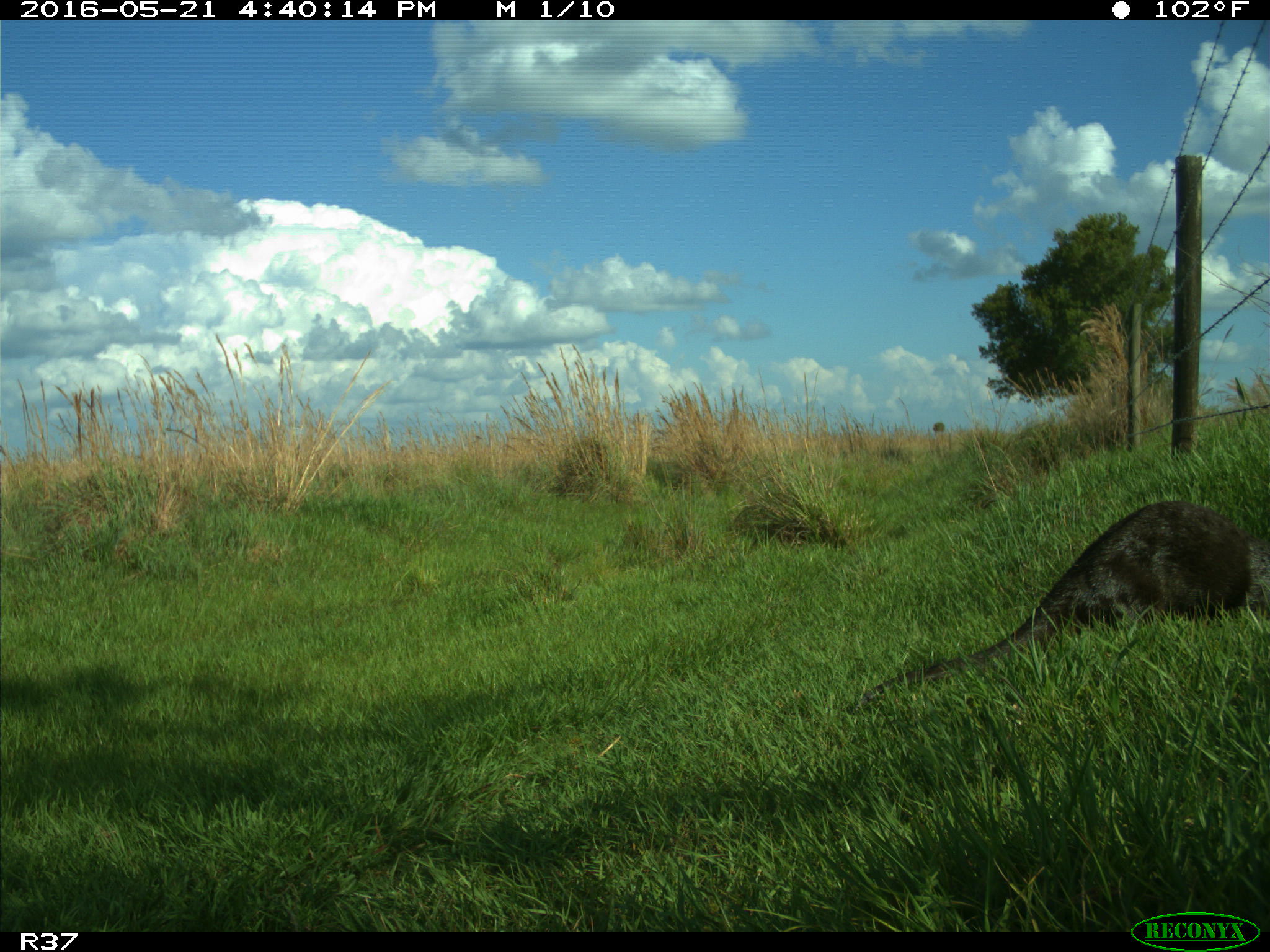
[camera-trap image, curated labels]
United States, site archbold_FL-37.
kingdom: Animalia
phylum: Chordata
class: Mammalia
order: Carnivora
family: Mustelidae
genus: Lontra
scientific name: Lontra canadensis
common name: north american river otter